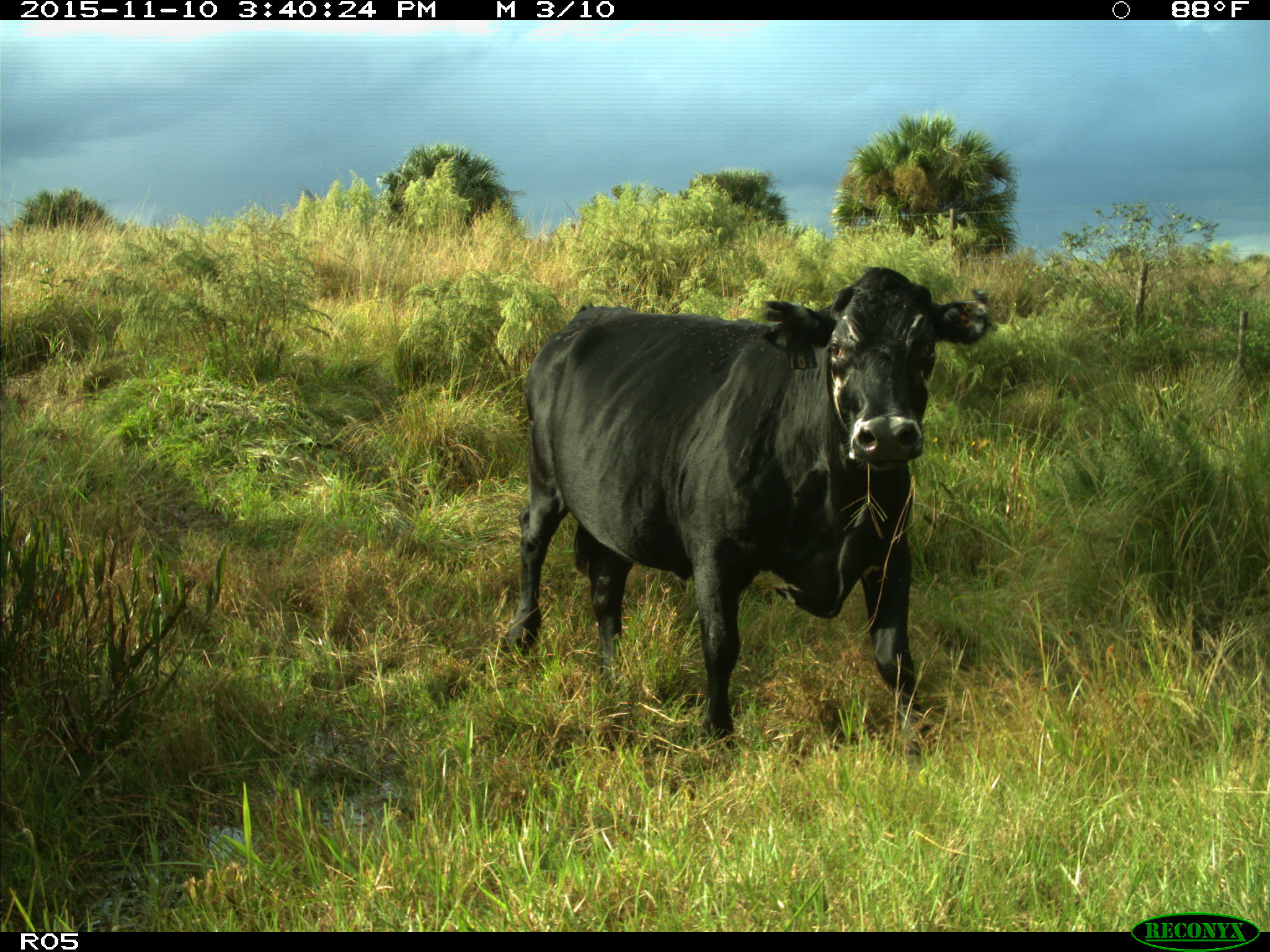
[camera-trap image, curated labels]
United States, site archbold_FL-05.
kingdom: Animalia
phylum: Chordata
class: Mammalia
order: Artiodactyla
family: Bovidae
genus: Bos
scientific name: Bos taurus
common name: domestic cow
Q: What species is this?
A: Bos taurus (domestic cow).